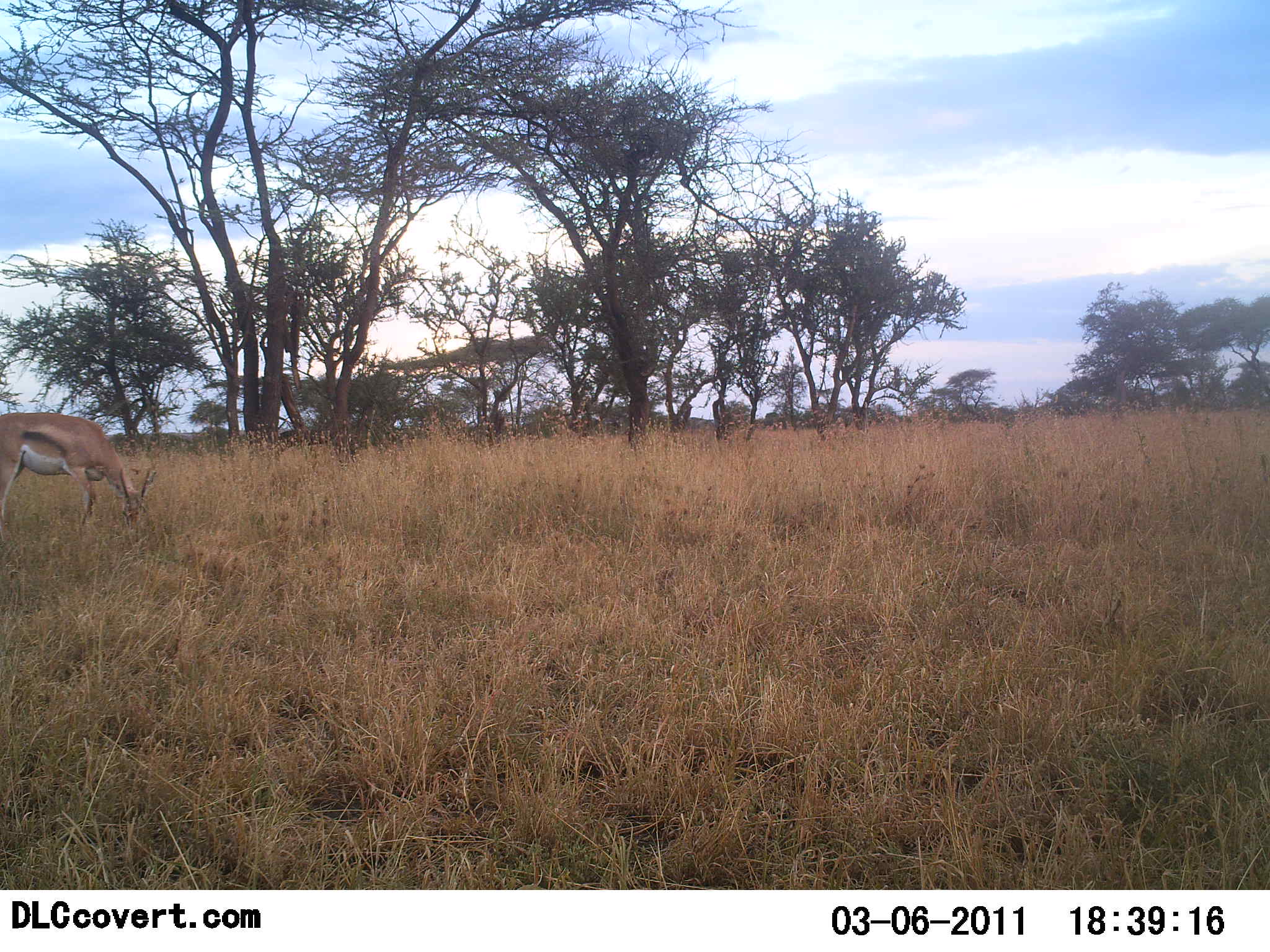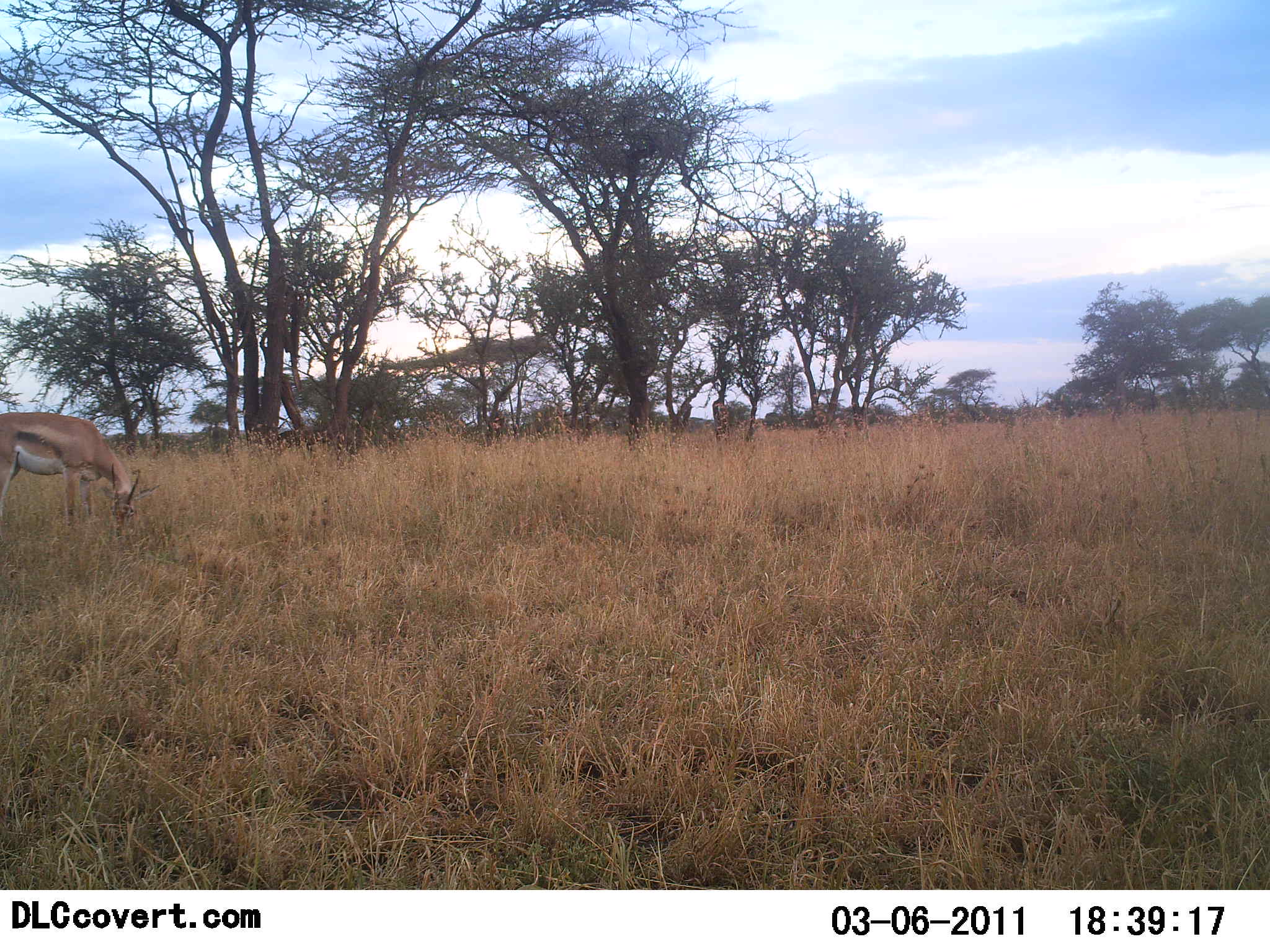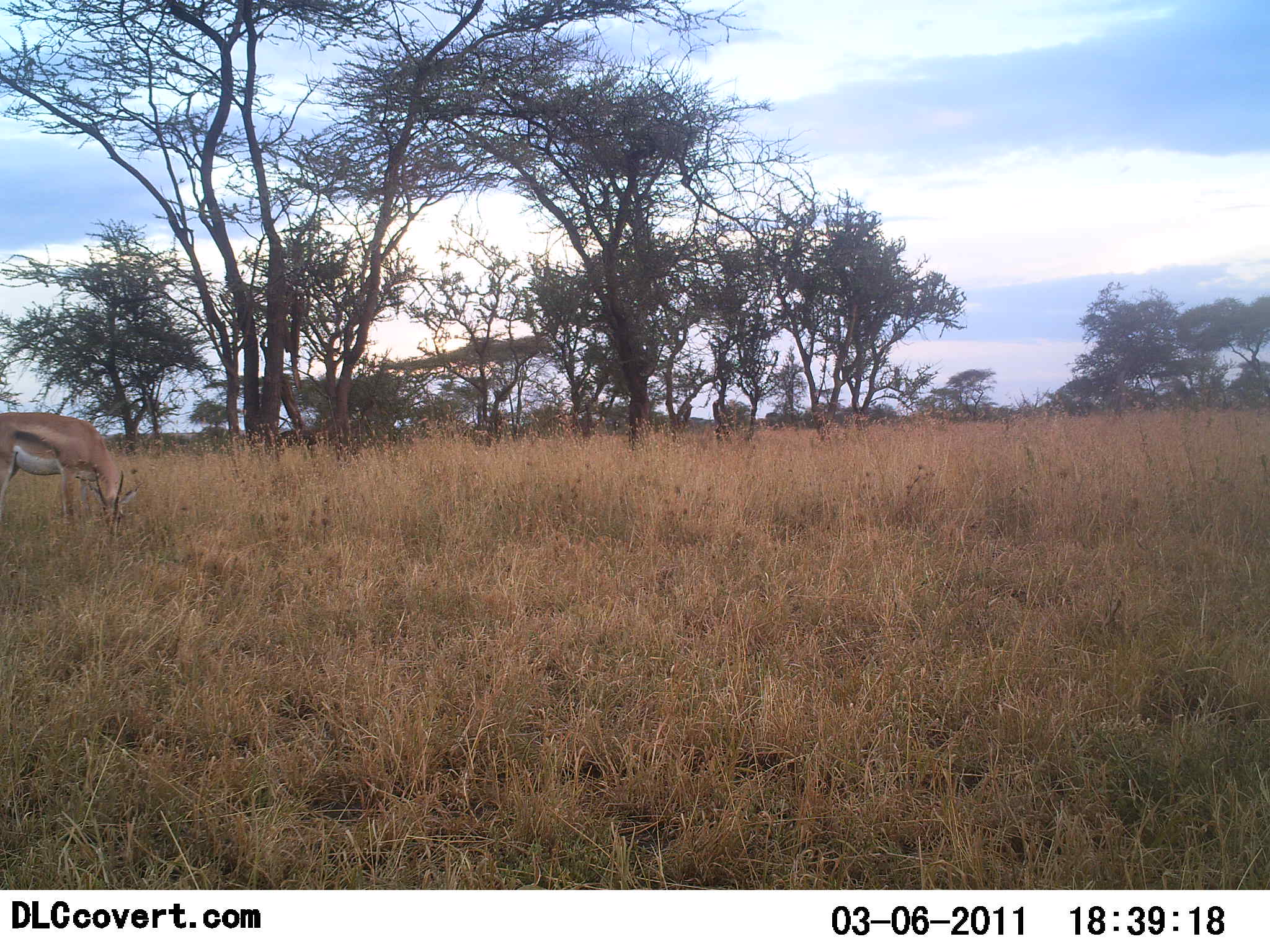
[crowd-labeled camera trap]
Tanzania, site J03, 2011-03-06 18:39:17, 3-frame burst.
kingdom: Animalia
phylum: Chordata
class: Mammalia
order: Artiodactyla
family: Bovidae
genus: Nanger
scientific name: Nanger granti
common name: grant's gazelle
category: gazellegrants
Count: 1.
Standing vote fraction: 9%.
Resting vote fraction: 0%.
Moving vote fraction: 0%.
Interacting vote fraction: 0%.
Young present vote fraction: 0%.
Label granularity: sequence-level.